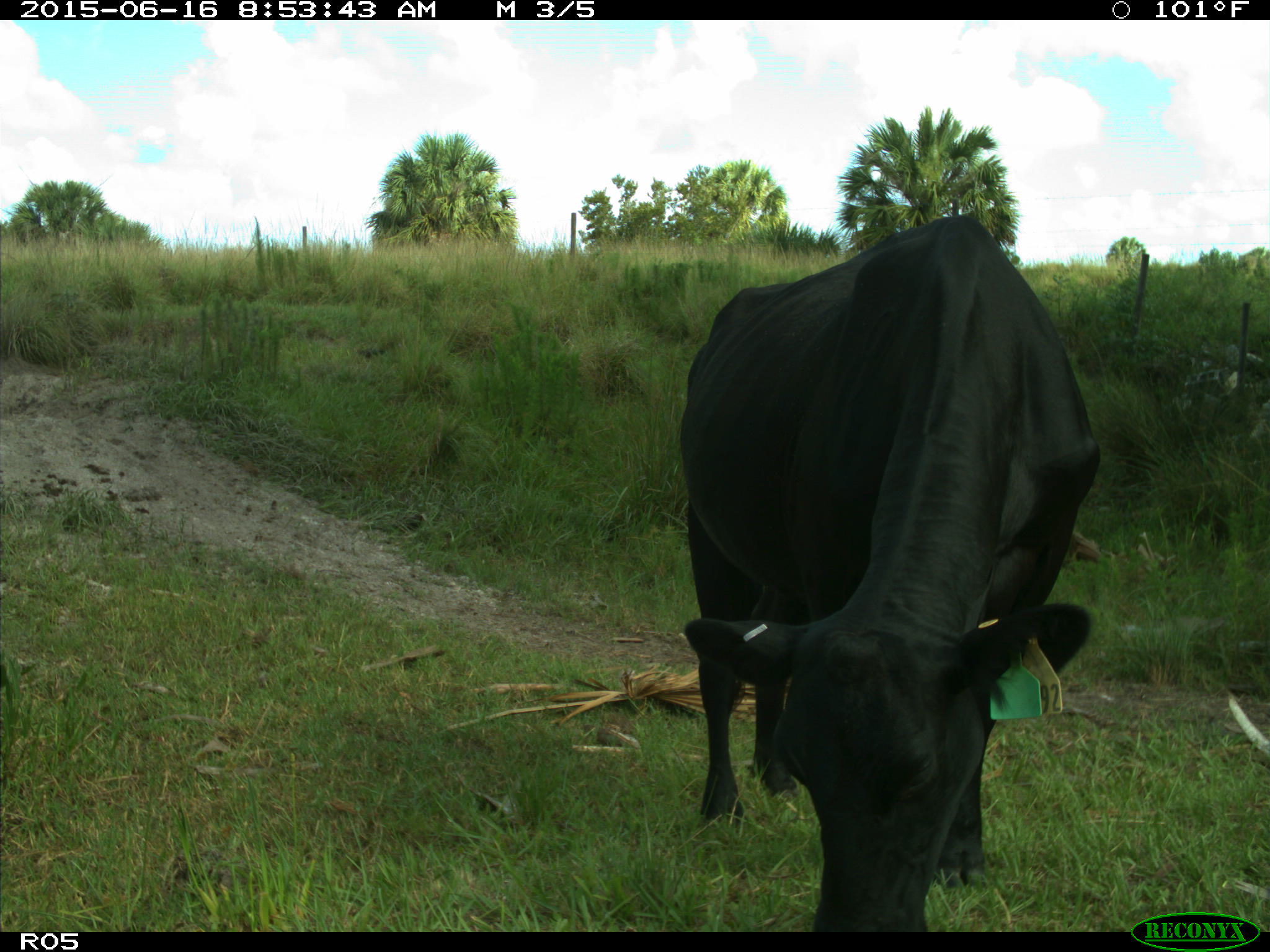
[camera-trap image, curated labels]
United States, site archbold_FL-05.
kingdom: Animalia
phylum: Chordata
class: Mammalia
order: Artiodactyla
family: Bovidae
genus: Bos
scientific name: Bos taurus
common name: domestic cow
Bos taurus (domestic cow).